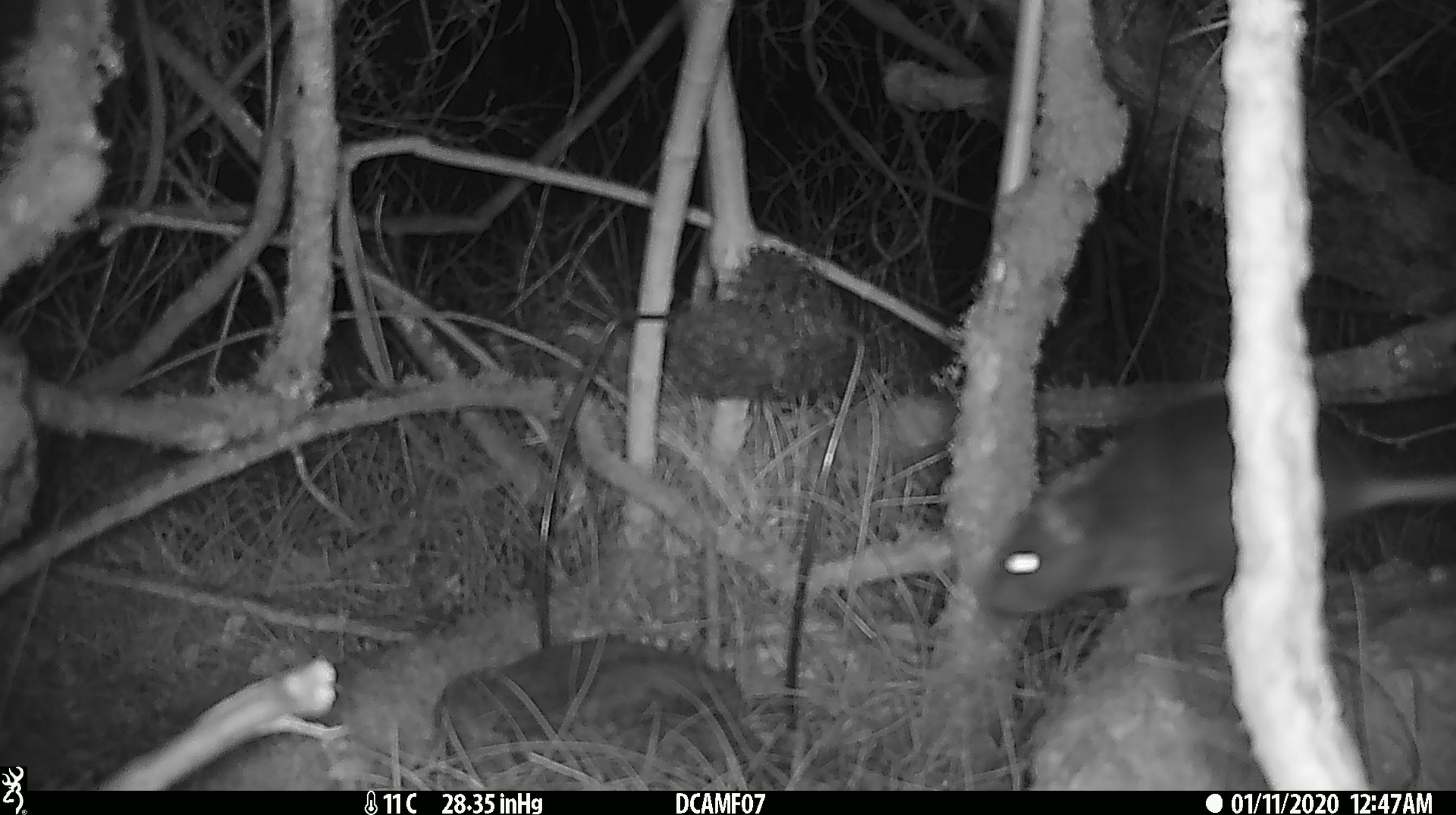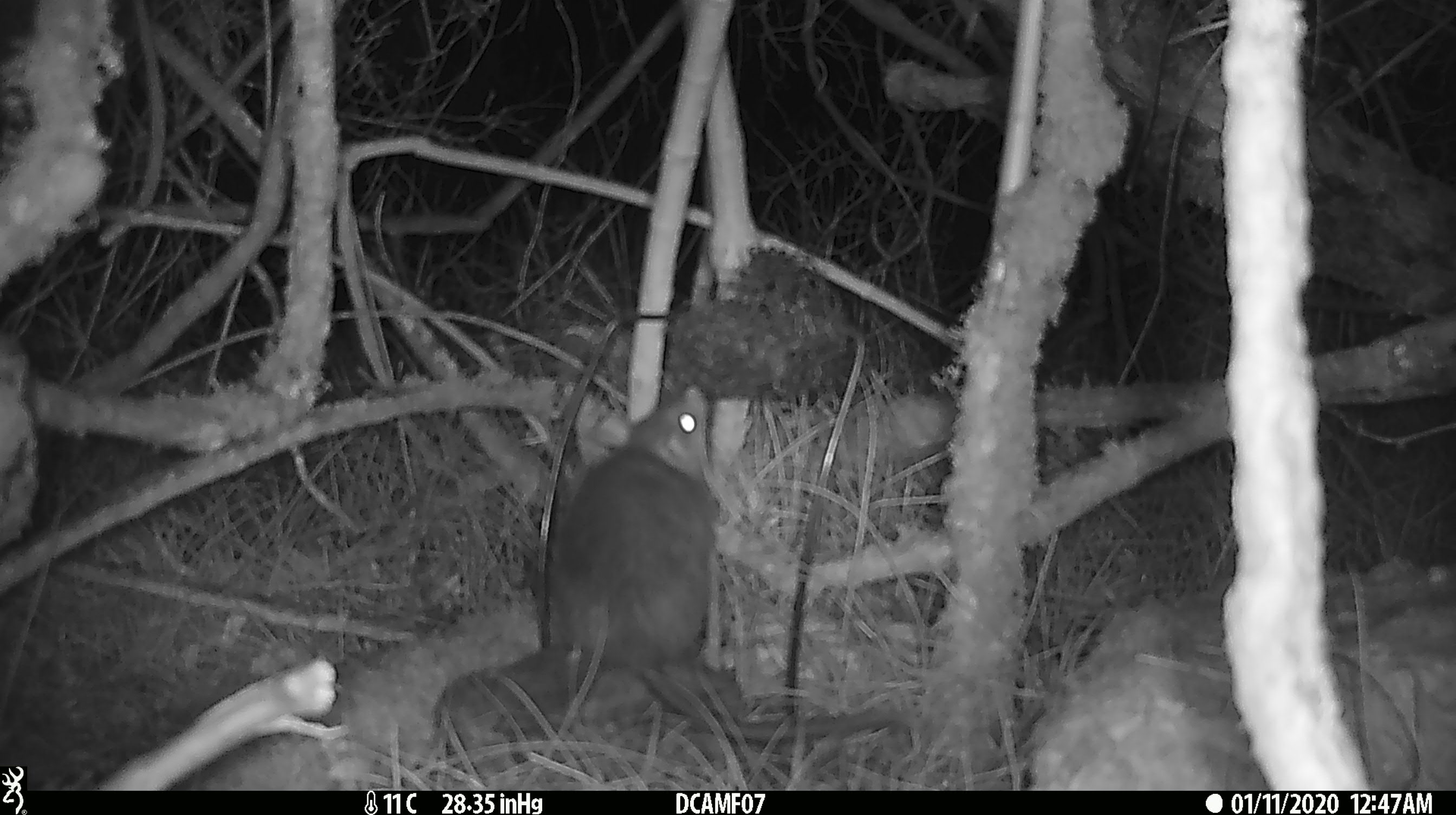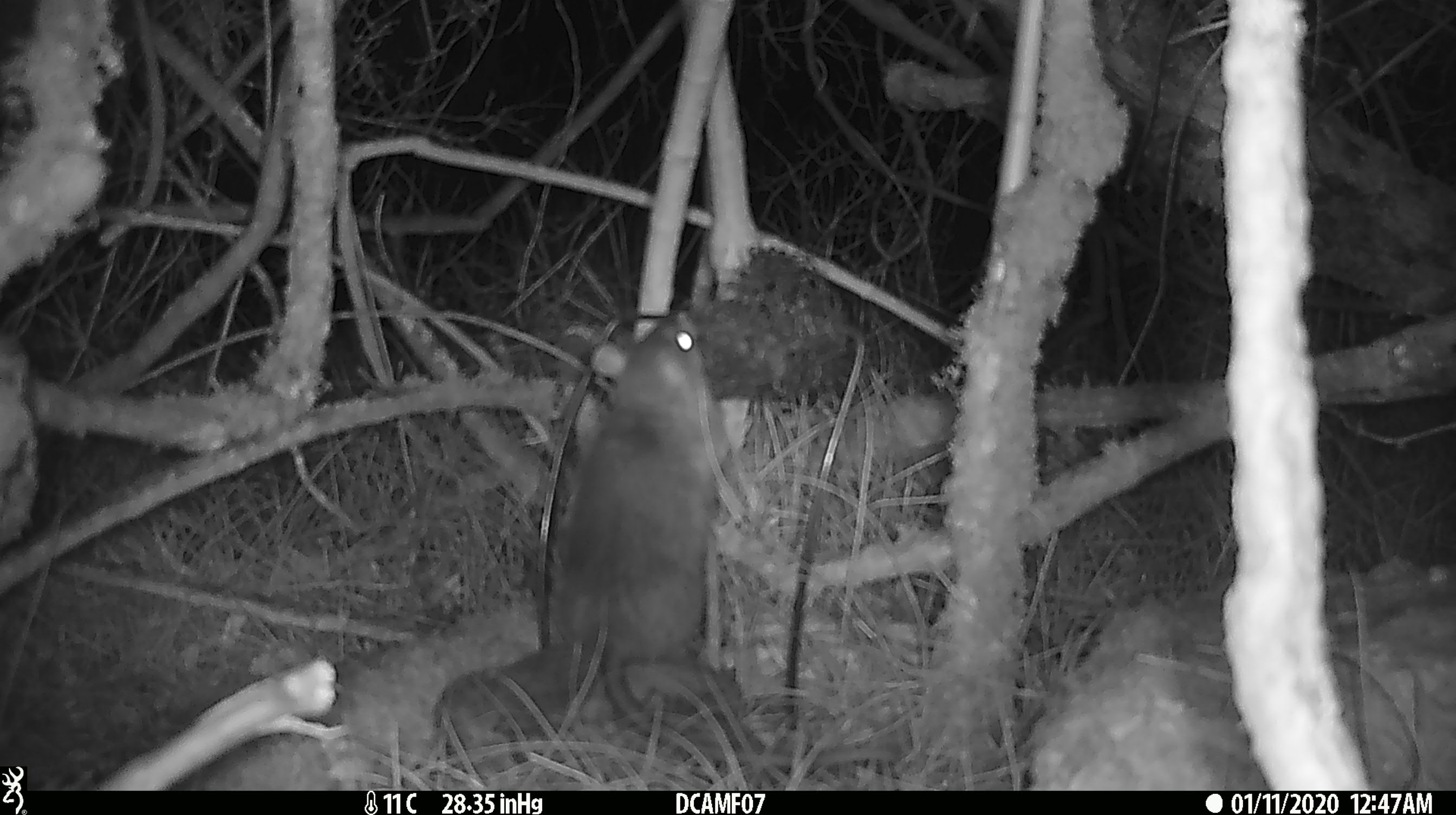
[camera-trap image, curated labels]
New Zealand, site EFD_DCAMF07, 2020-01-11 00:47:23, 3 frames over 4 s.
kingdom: Animalia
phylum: Chordata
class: Mammalia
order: Rodentia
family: Muridae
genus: Rattus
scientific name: Rattus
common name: rat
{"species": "rat (Rattus)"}